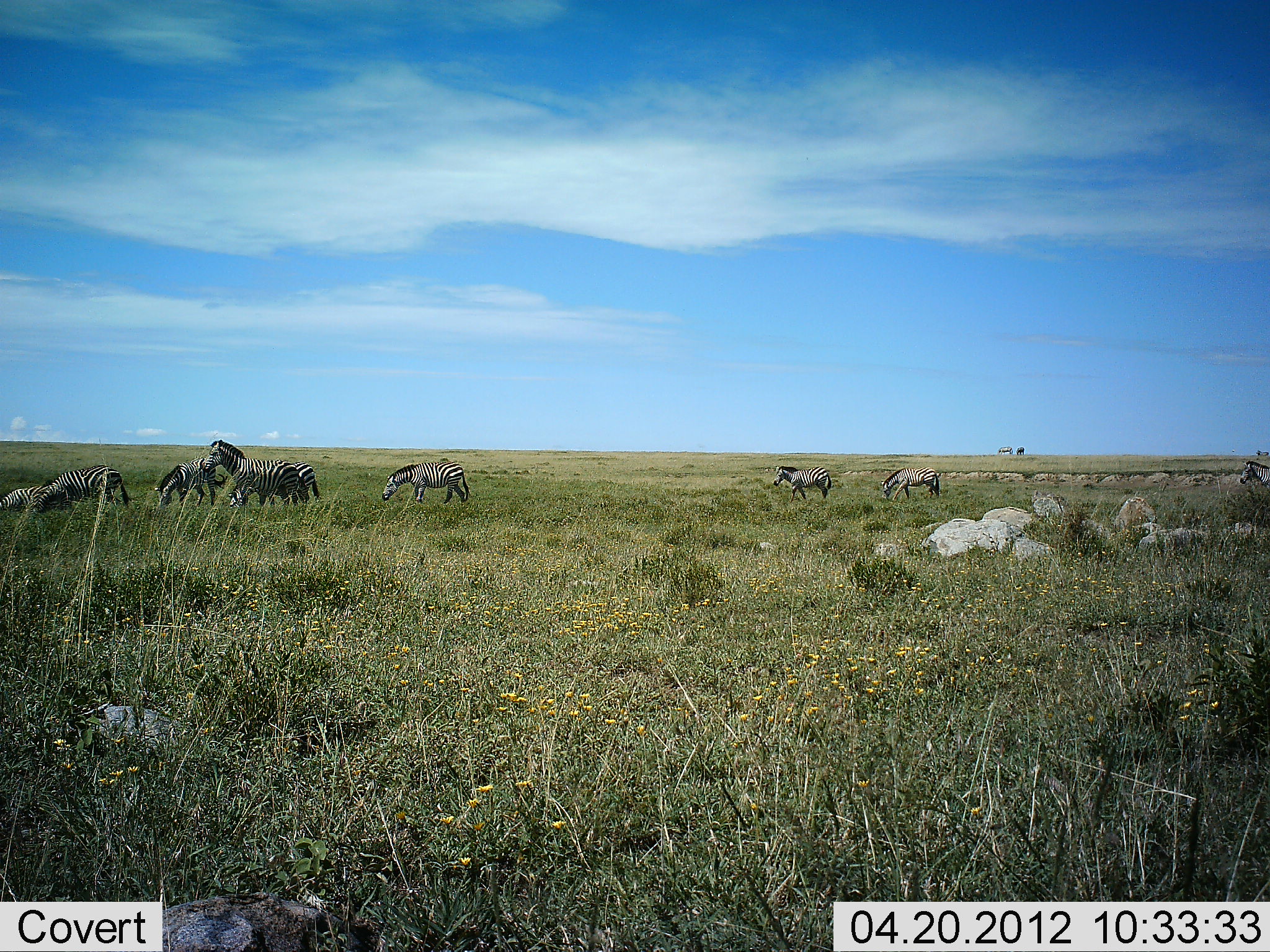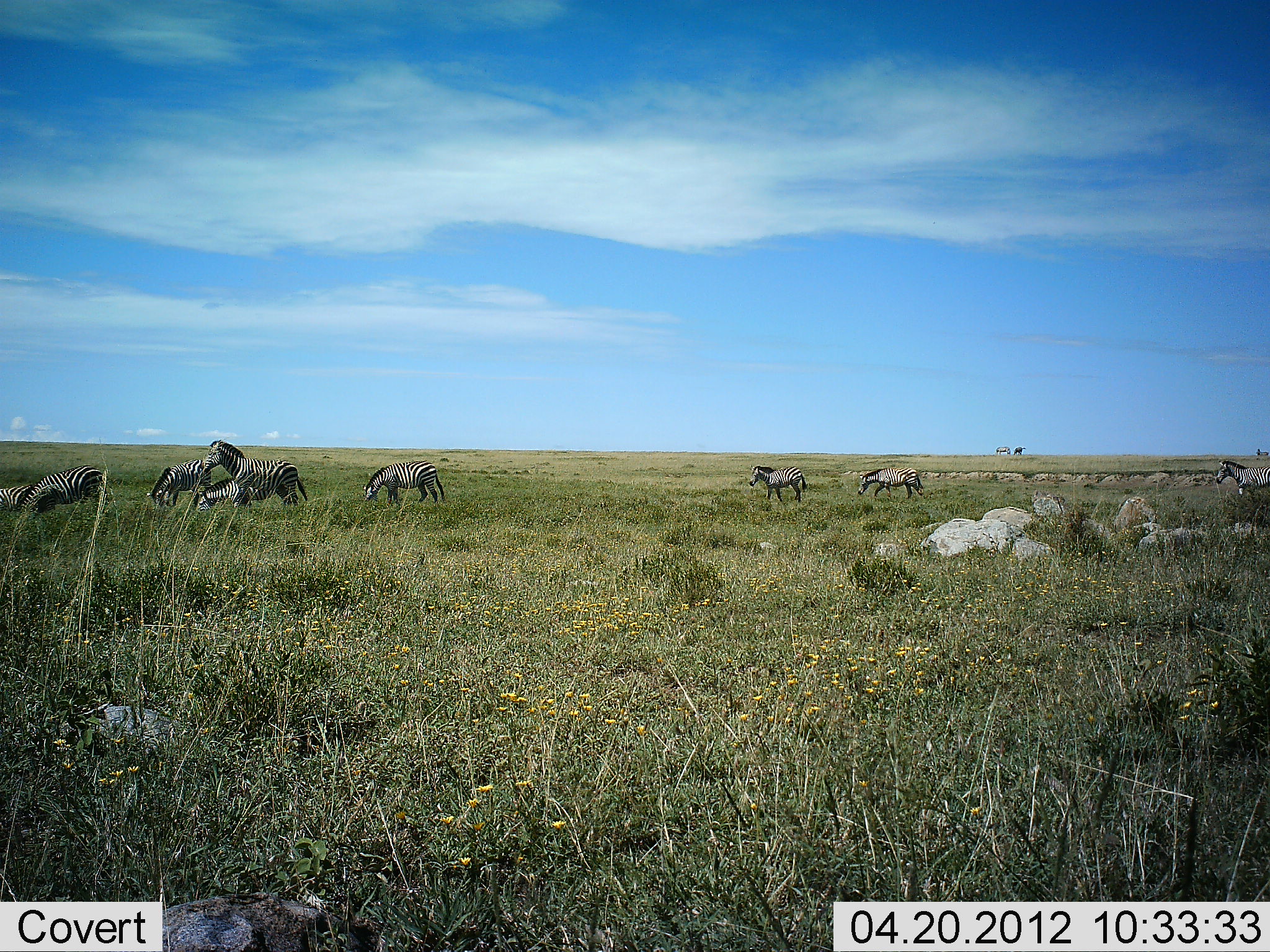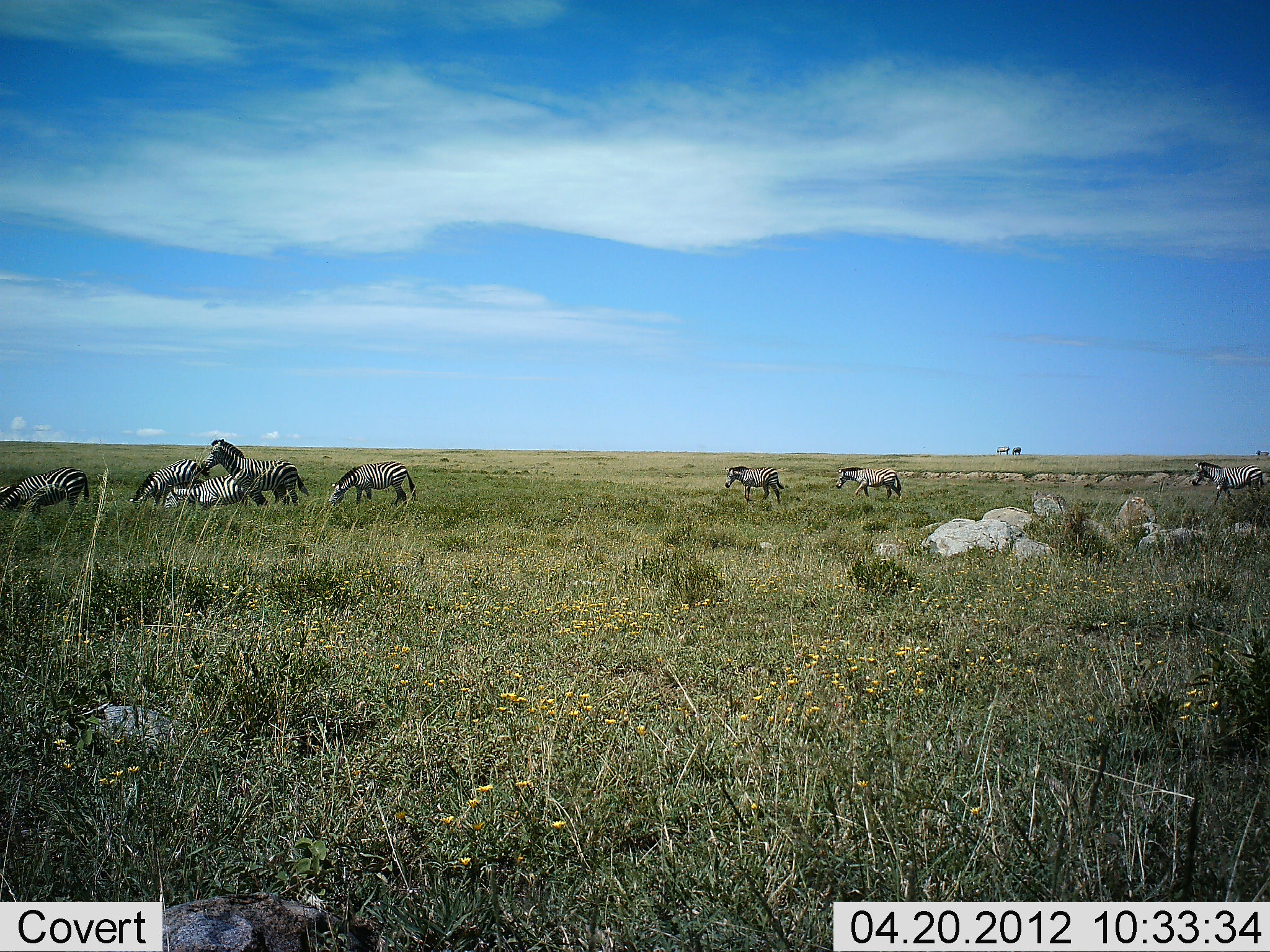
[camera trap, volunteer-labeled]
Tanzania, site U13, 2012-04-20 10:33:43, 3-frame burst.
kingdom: Animalia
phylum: Chordata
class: Mammalia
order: Perissodactyla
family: Equidae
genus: Equus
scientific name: Equus quagga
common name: plains zebra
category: zebra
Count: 9.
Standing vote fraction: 50%.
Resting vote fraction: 0%.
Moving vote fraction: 81%.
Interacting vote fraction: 0%.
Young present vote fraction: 0%.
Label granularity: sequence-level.